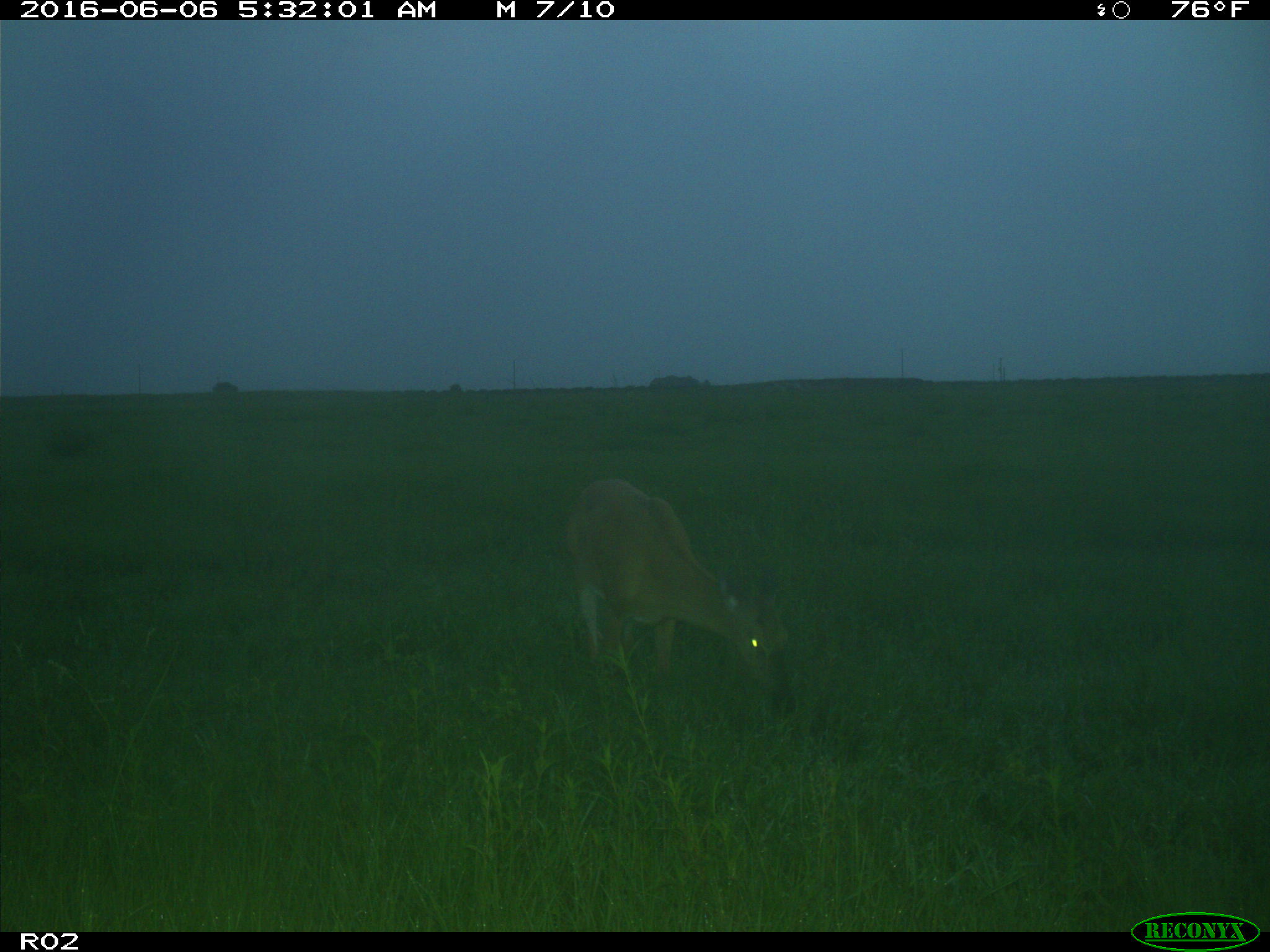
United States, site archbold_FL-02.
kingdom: Animalia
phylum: Chordata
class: Mammalia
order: Artiodactyla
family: Cervidae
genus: Odocoileus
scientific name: Odocoileus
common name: deer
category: unidentified deer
Unidentified deer (deer) (Odocoileus).